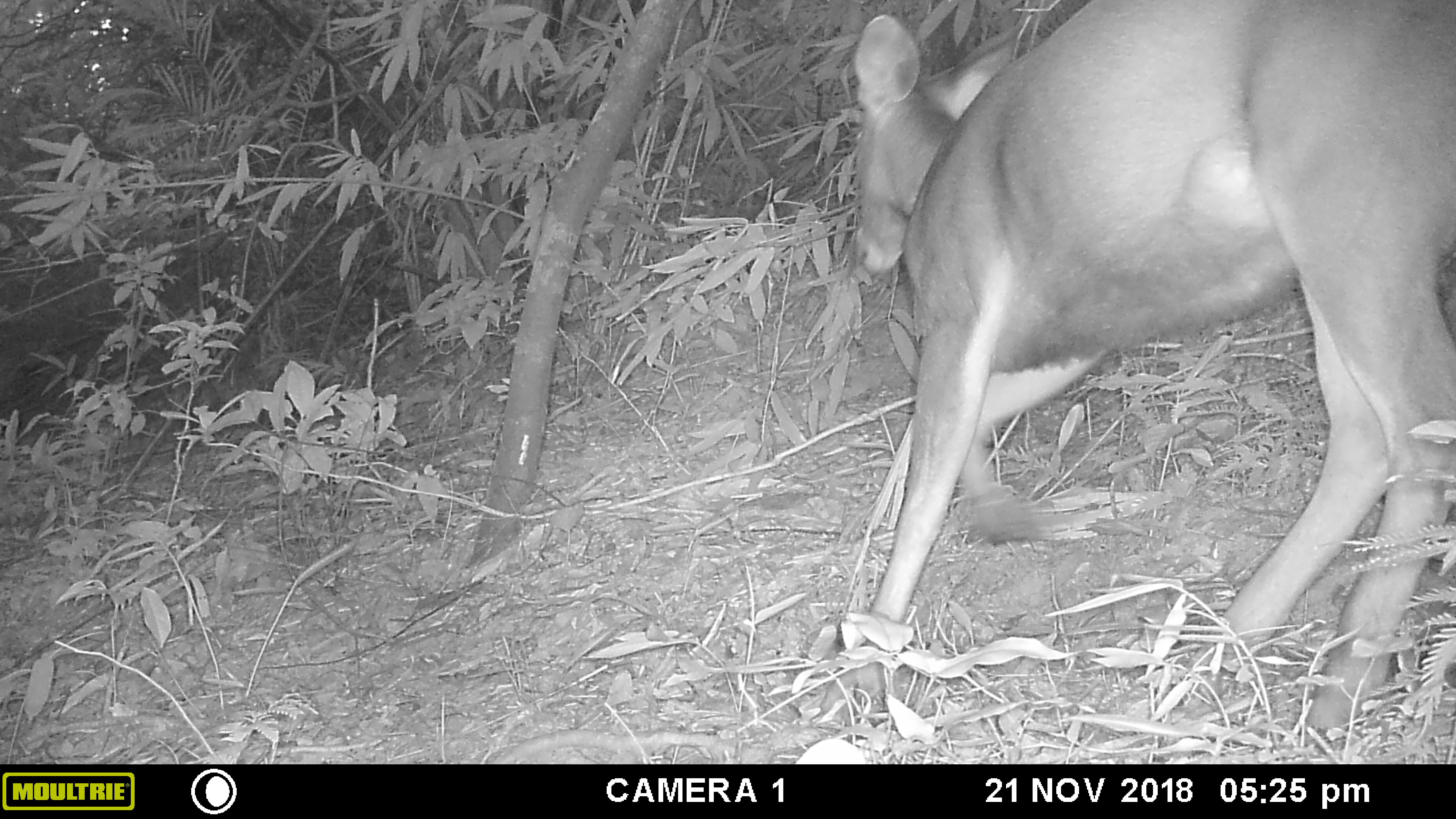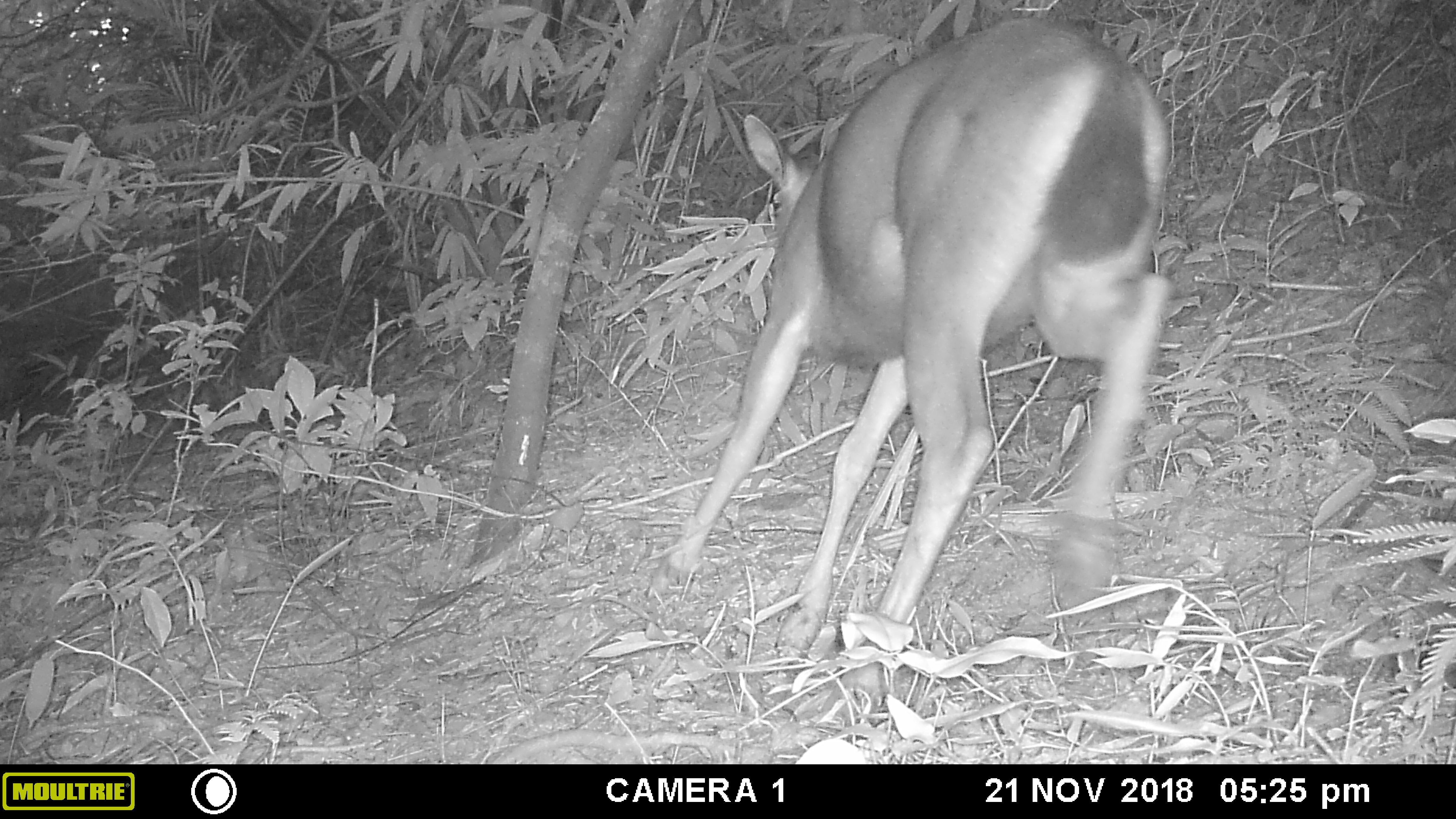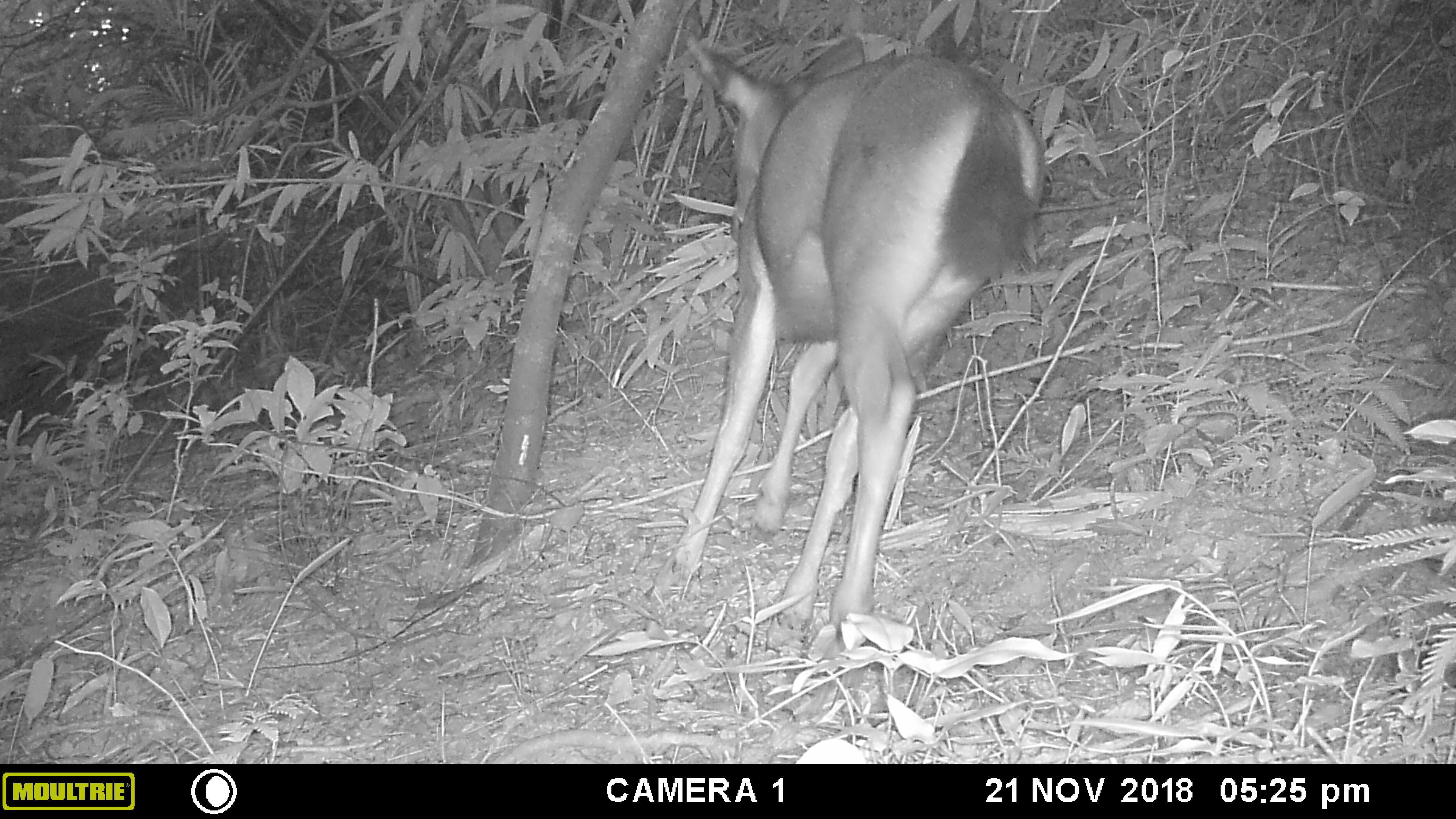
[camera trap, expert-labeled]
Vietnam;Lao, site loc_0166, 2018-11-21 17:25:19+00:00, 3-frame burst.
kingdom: Animalia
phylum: Chordata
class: Mammalia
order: Artiodactyla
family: Cervidae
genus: Rusa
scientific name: Rusa unicolor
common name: sambar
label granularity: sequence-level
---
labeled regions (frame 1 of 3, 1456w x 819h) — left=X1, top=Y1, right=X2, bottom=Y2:
sambar: left=817, top=0, right=1456, bottom=747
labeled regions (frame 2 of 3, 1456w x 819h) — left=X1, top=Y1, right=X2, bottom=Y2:
sambar: left=643, top=14, right=1174, bottom=697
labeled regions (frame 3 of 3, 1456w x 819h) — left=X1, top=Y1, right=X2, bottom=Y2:
sambar: left=671, top=30, right=1047, bottom=656